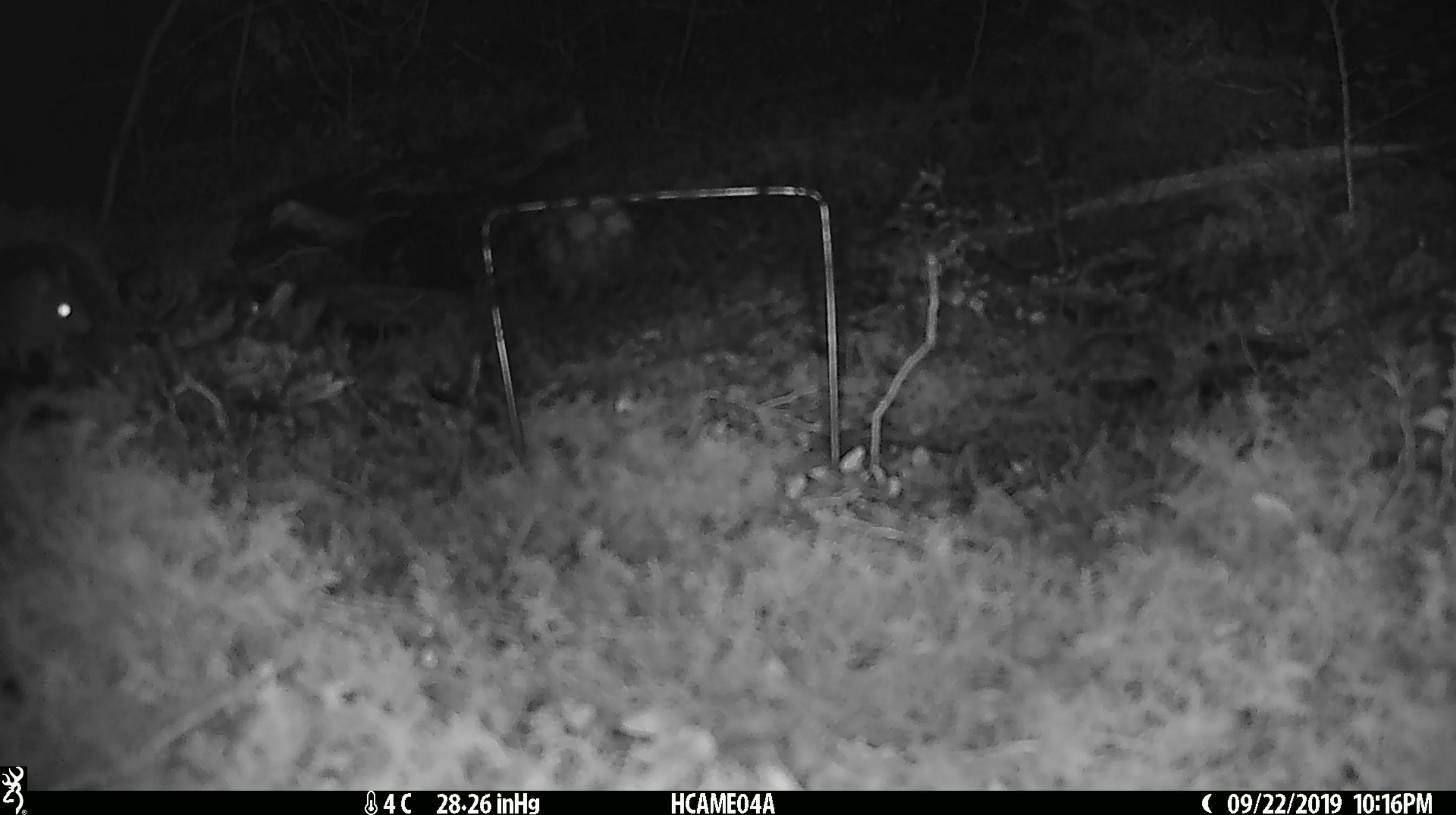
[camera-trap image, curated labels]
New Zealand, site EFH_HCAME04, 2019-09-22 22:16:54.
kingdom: Animalia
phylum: Chordata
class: Mammalia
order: Rodentia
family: Muridae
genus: Mus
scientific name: Mus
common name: mouse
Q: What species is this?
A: Mouse (Mus).